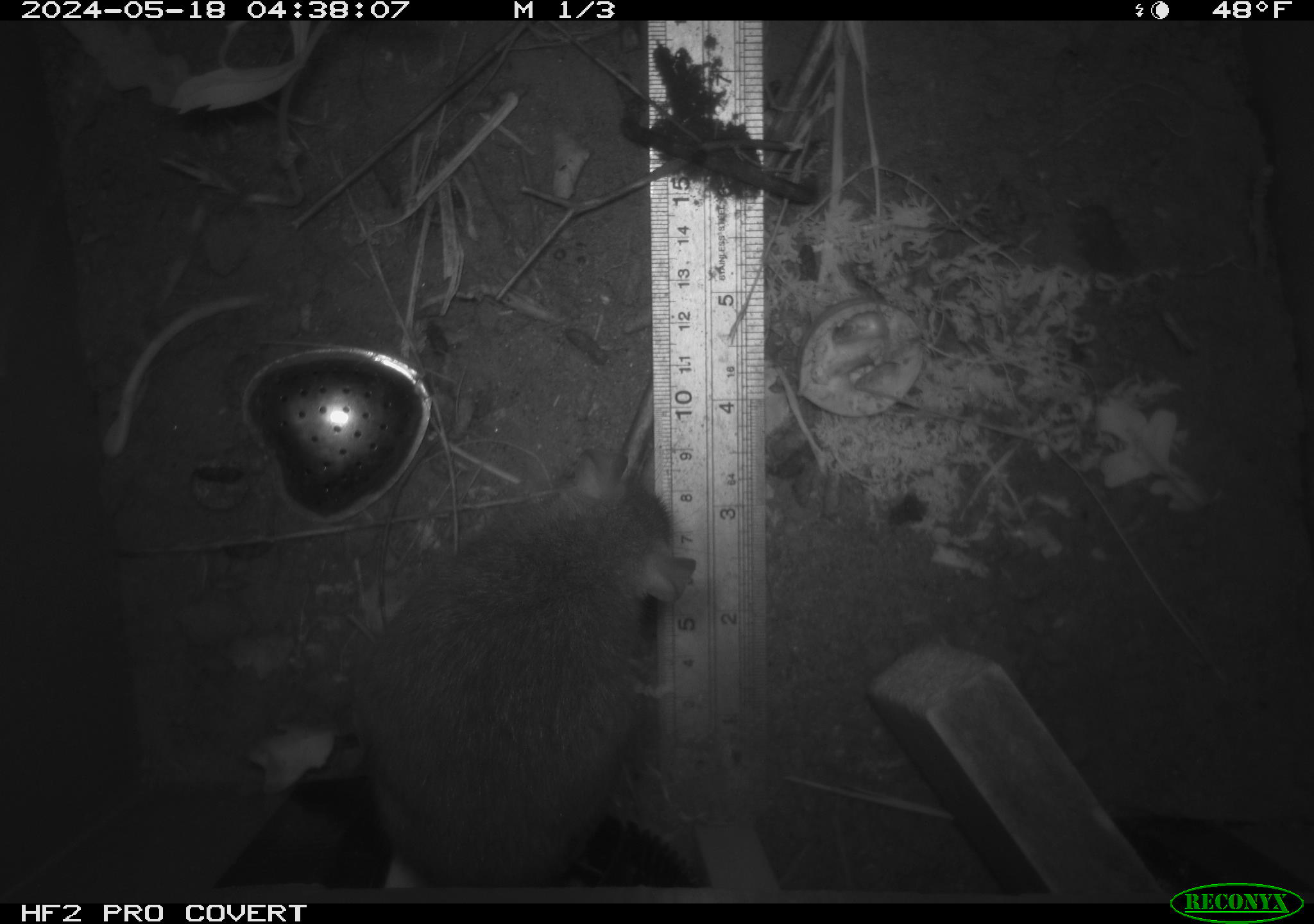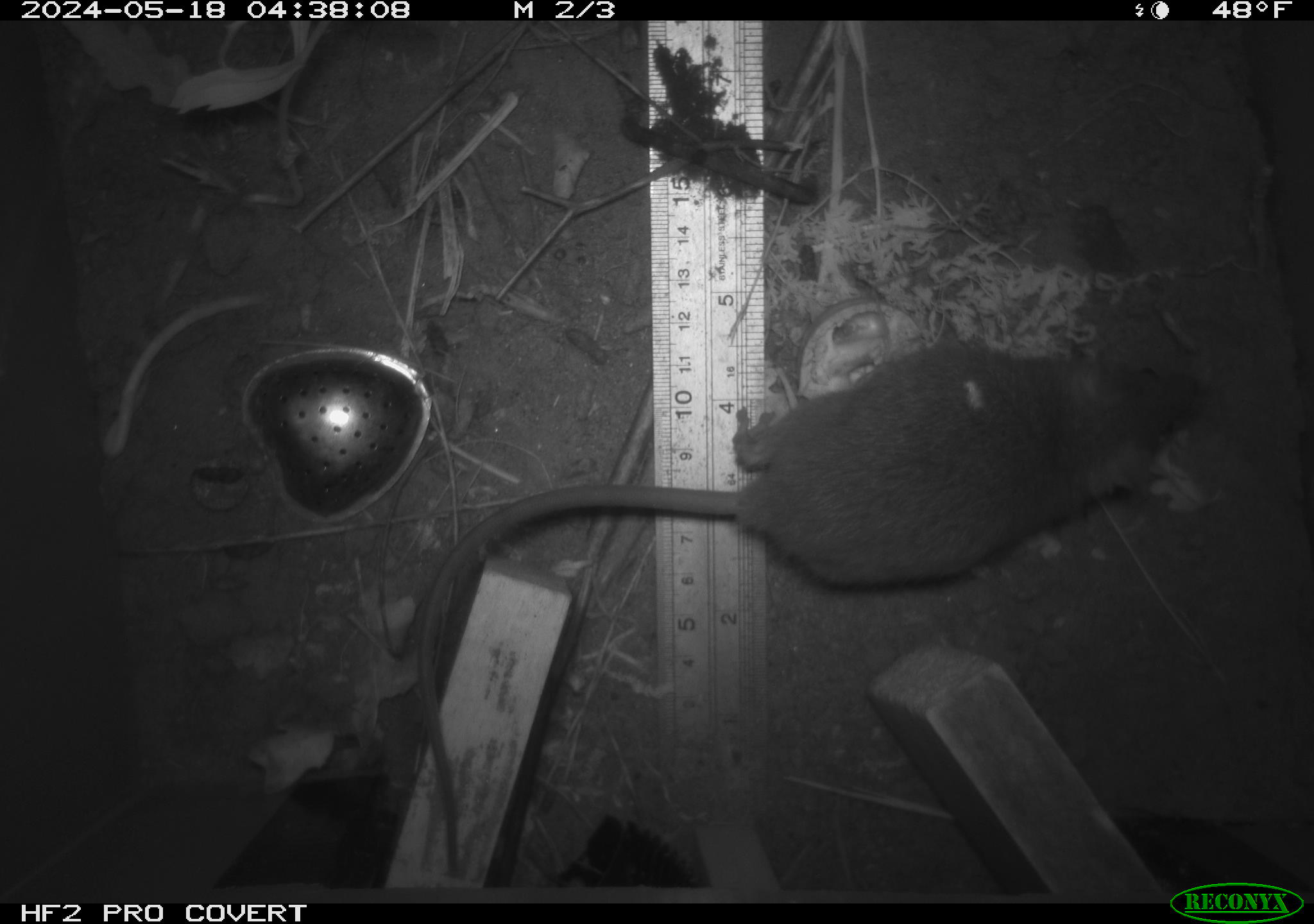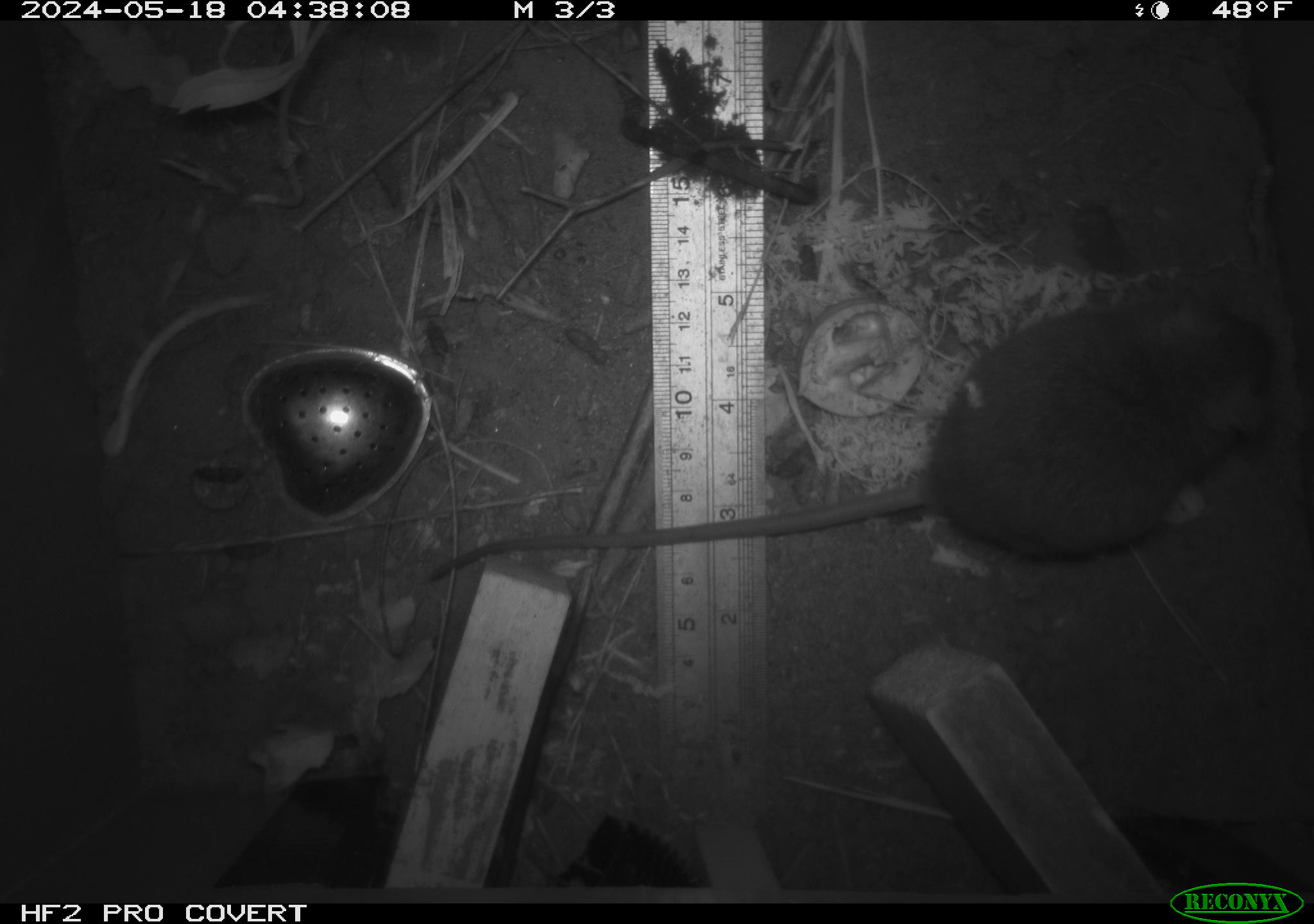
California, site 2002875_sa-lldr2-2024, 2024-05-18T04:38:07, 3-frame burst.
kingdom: Animalia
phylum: Chordata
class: Mammalia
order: Rodentia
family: Muridae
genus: Rattus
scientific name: Rattus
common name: rat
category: rattus species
Rattus species (rat) (Rattus).